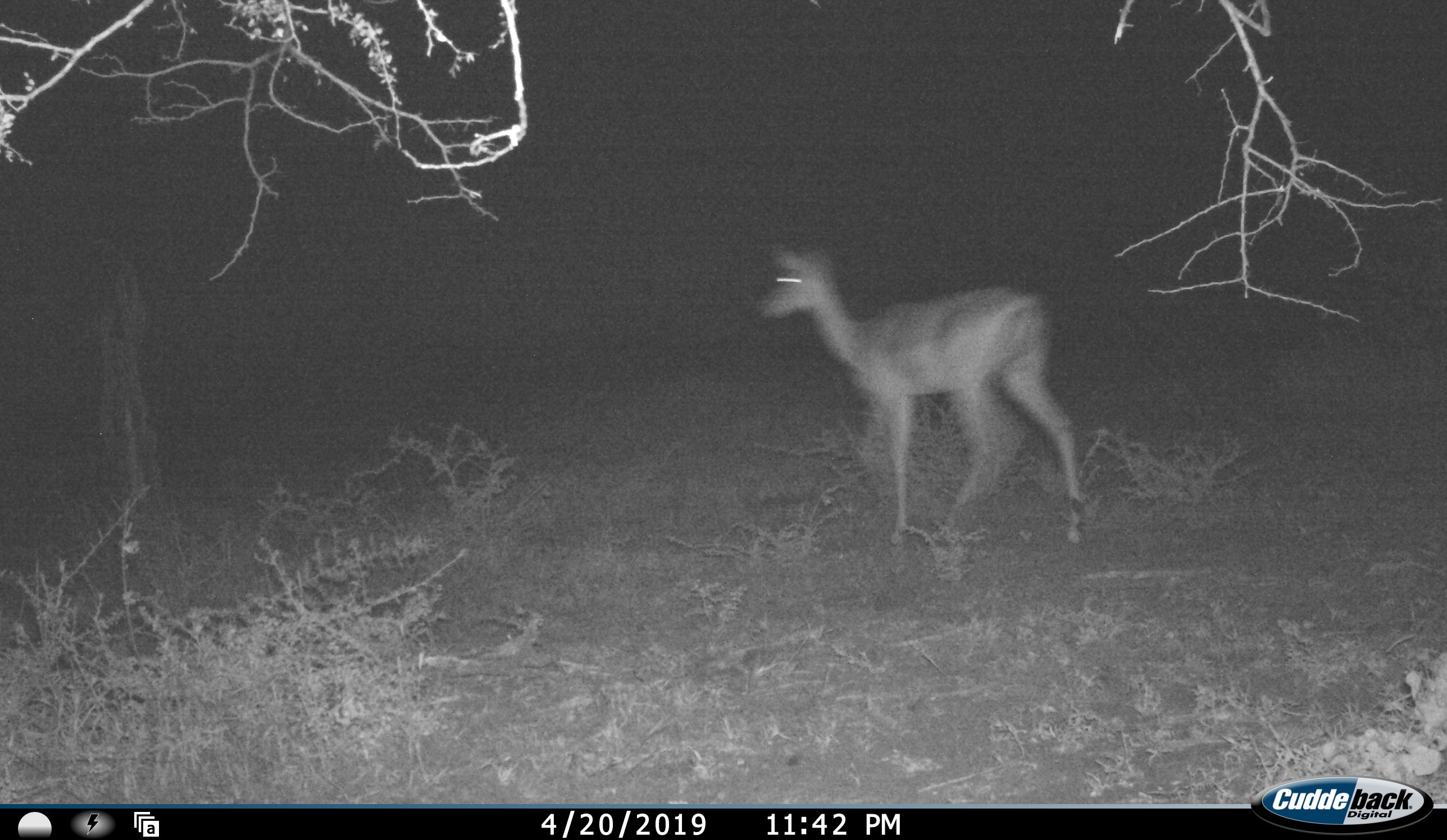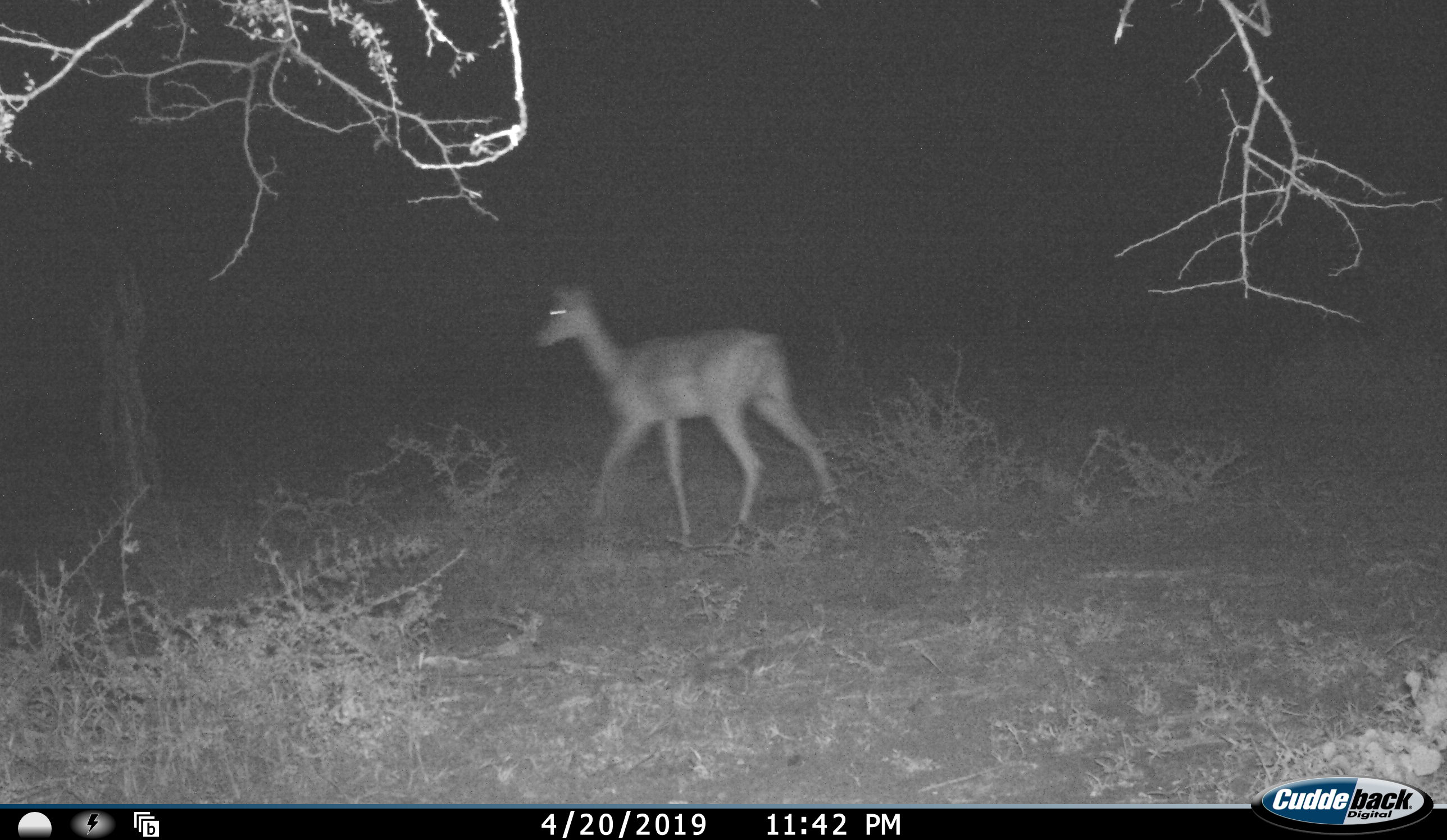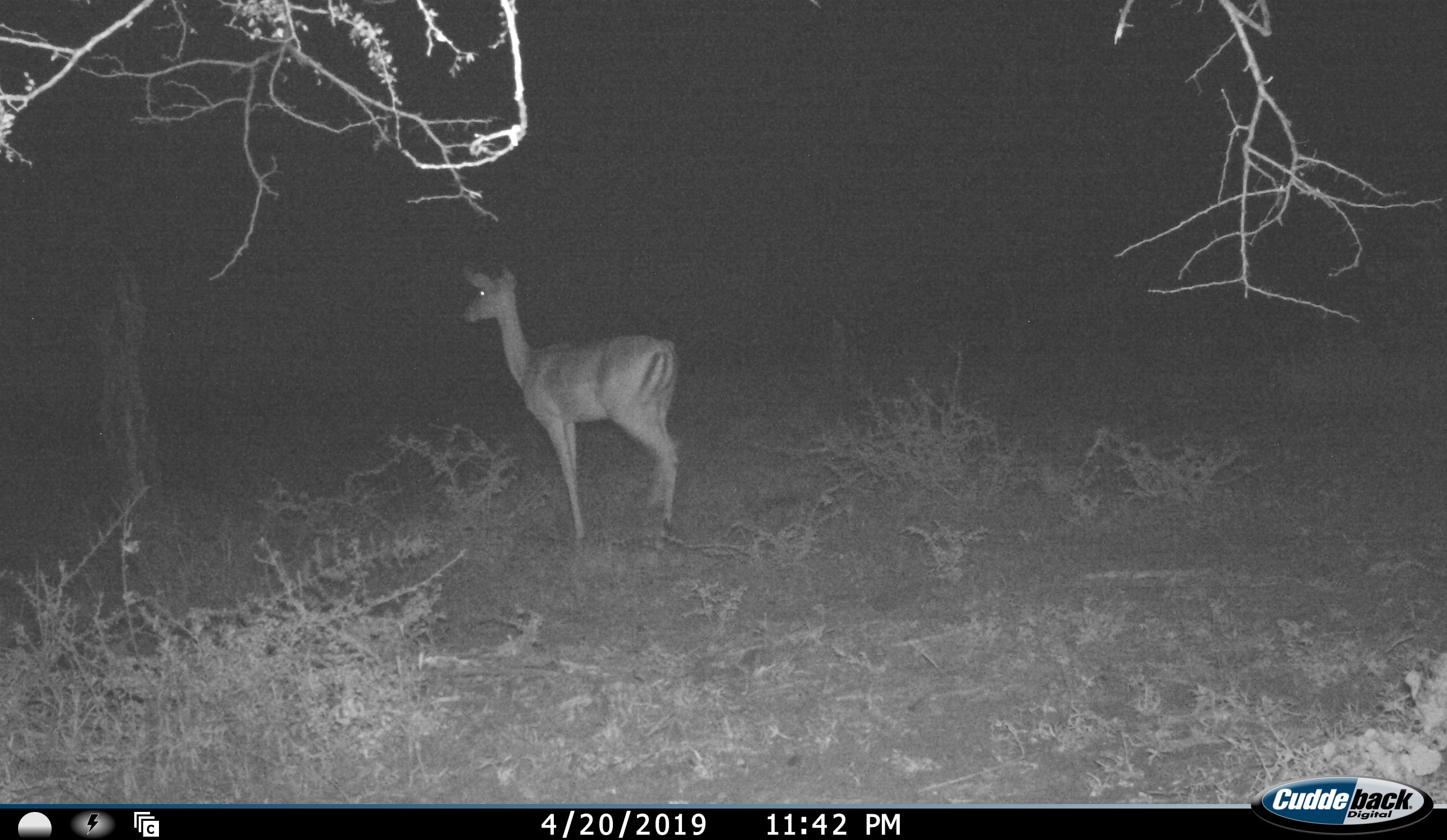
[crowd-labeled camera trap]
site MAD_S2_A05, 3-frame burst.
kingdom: Animalia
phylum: Chordata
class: Mammalia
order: Artiodactyla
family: Bovidae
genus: Aepyceros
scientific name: Aepyceros melampus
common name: impala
Impala (Aepyceros melampus), count 1. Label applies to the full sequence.